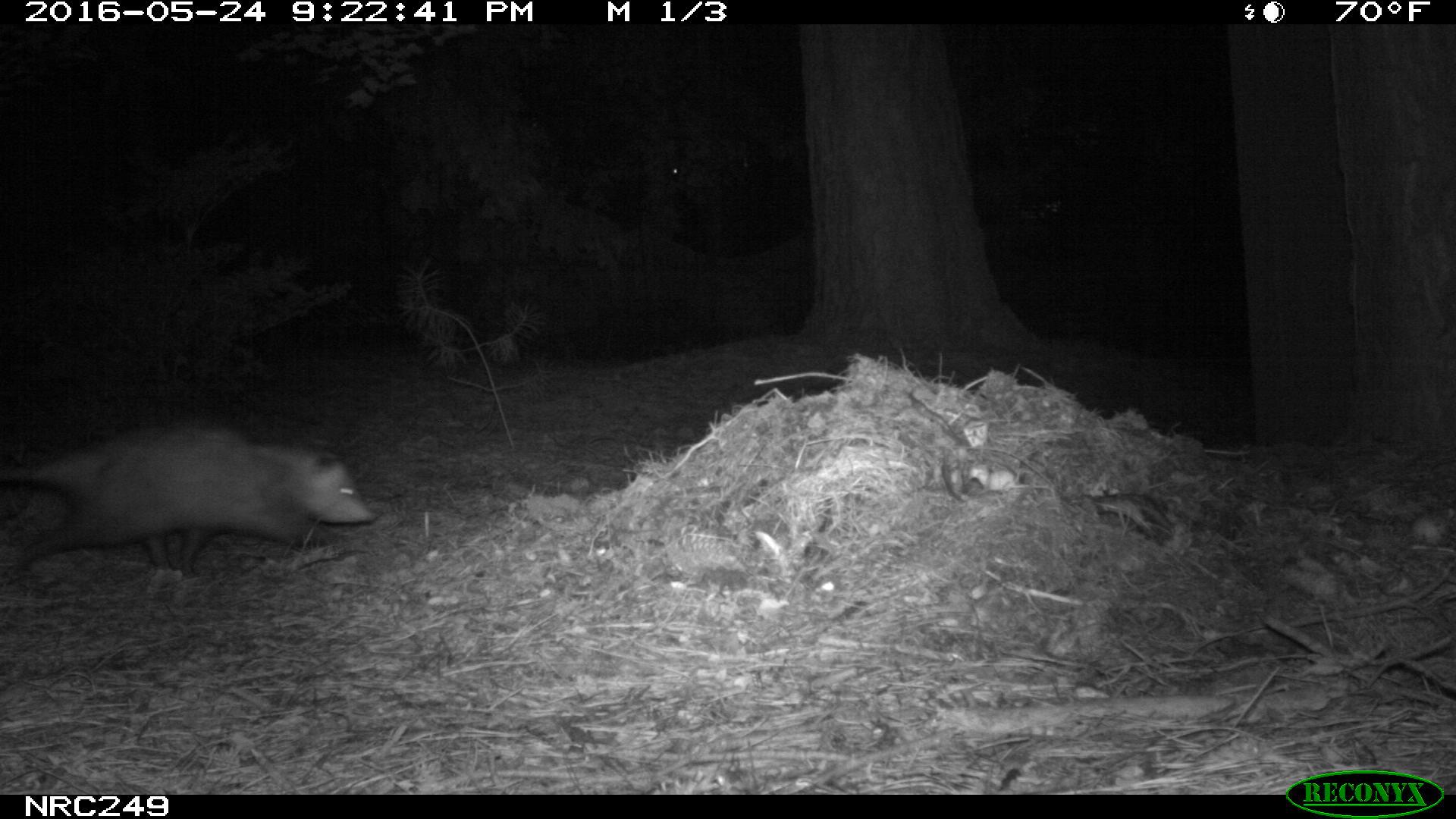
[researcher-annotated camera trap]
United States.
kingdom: Animalia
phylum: Chordata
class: Mammalia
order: Didelphimorphia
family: Didelphidae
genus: Didelphis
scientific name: Didelphis virginiana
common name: virginia opossum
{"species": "Virginia Opossum (Didelphis virginiana)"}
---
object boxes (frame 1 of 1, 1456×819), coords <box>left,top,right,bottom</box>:
Virginia Opossum: <box>1,413,384,581</box>